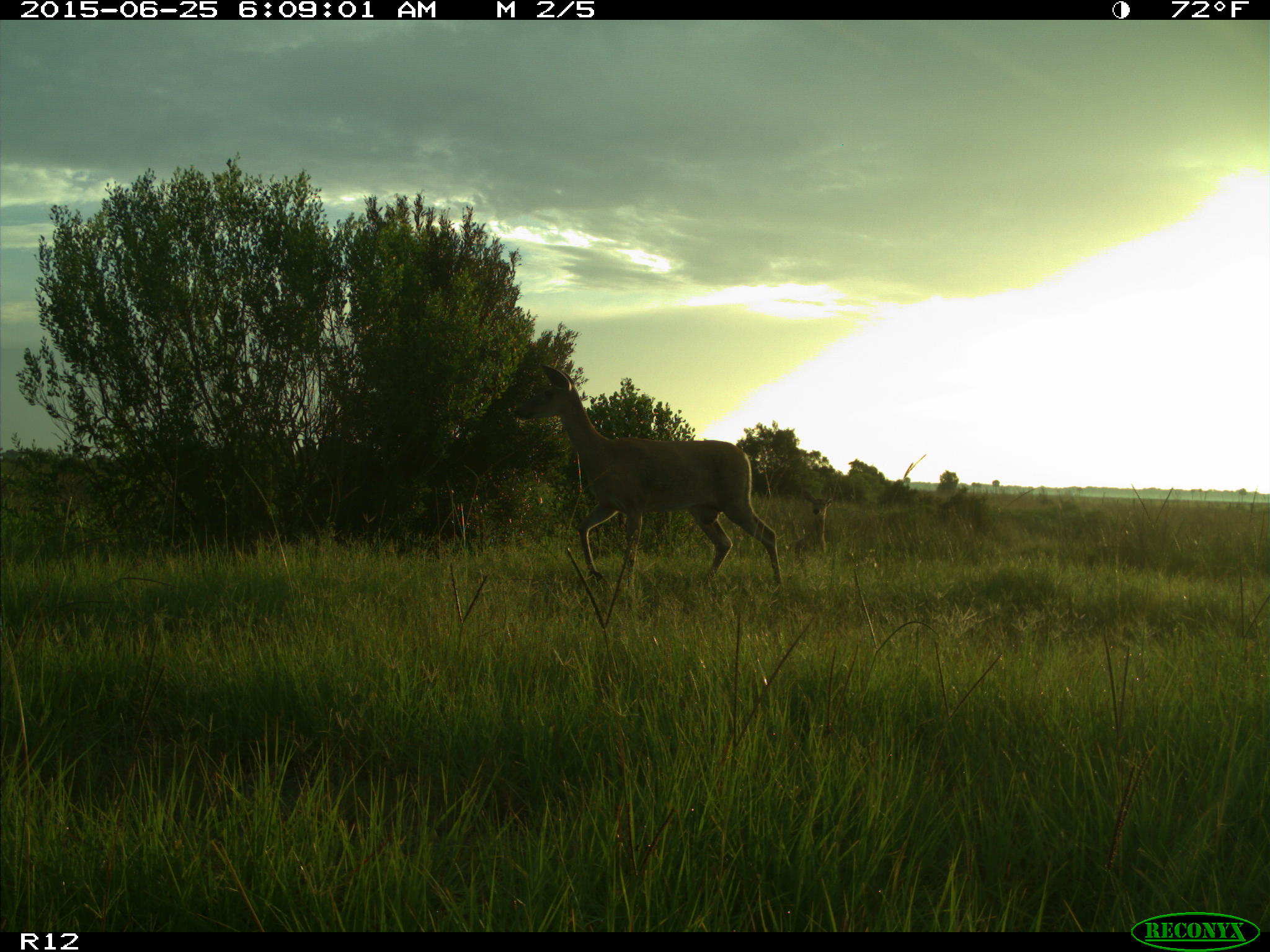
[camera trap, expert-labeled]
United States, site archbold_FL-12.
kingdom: Animalia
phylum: Chordata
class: Mammalia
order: Artiodactyla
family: Cervidae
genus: Odocoileus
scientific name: Odocoileus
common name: deer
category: unidentified deer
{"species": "unidentified deer (deer) (Odocoileus)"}